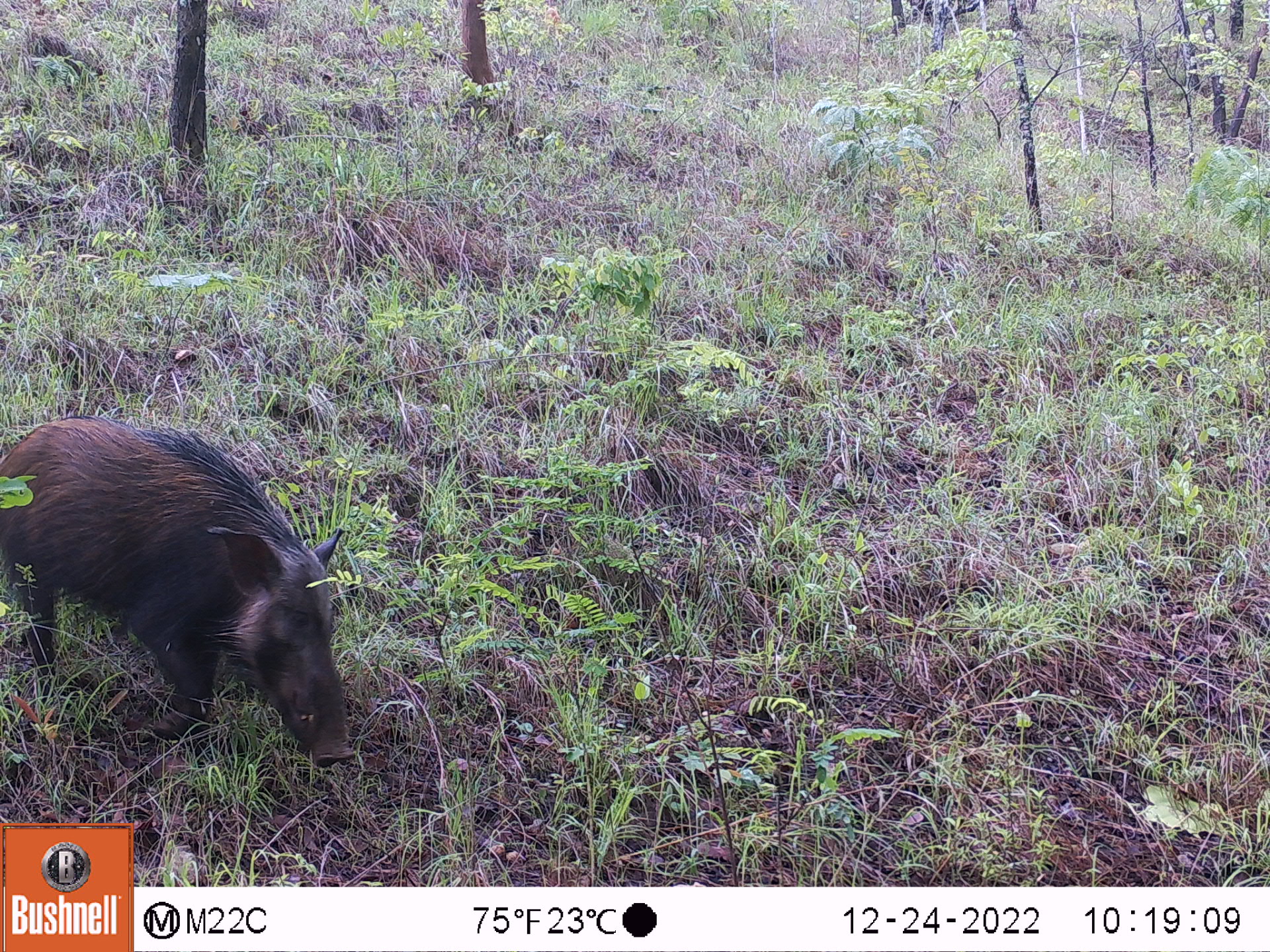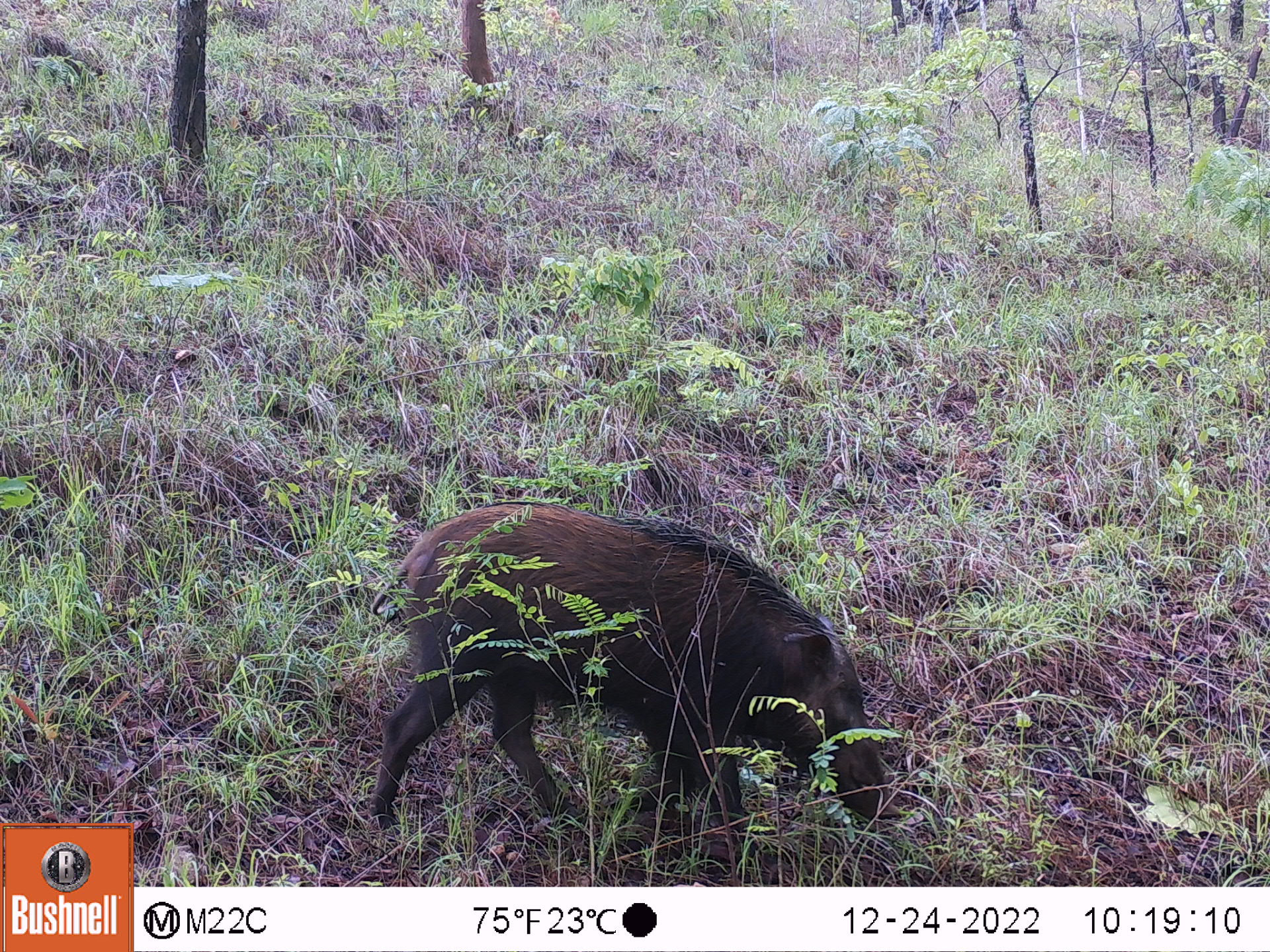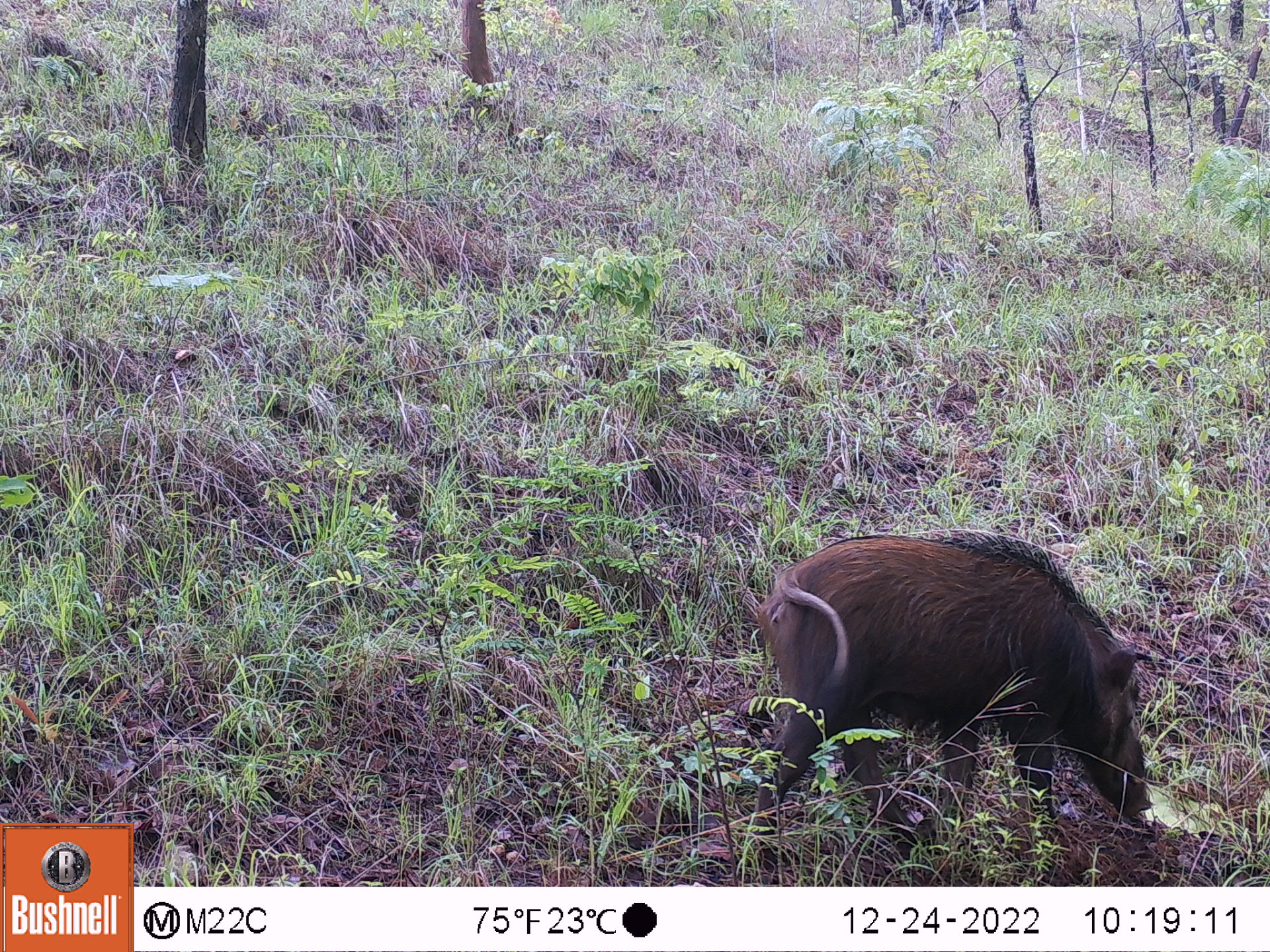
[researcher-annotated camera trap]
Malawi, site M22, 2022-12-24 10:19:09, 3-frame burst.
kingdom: Animalia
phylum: Chordata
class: Mammalia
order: Artiodactyla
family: Suidae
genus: Potamochoerus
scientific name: Potamochoerus larvatus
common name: bushpig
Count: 1.